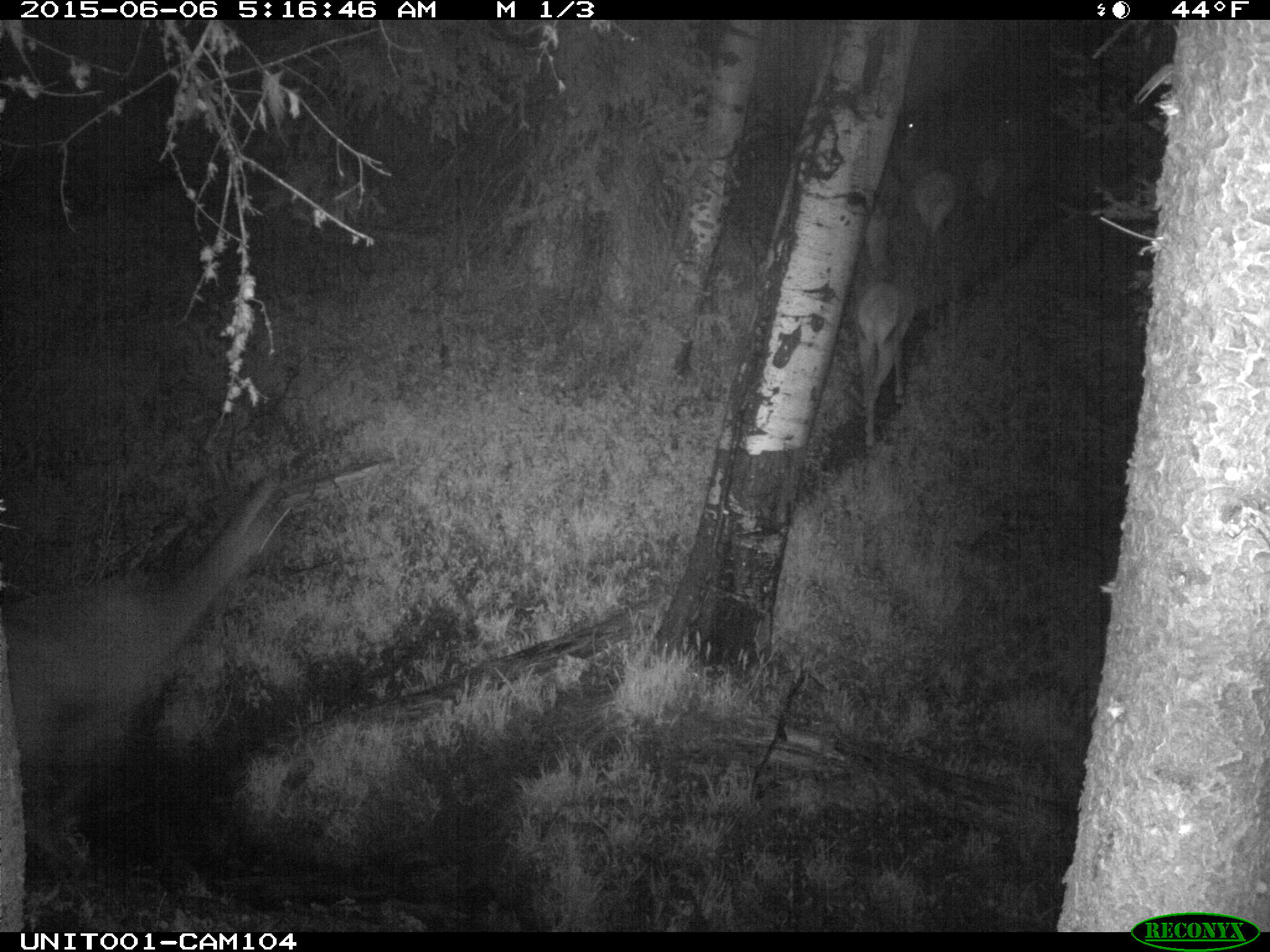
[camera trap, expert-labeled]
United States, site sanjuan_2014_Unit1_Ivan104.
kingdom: Animalia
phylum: Chordata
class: Mammalia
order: Artiodactyla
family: Cervidae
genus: Cervus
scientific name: Cervus elaphus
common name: red deer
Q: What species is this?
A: Cervus elaphus (red deer).